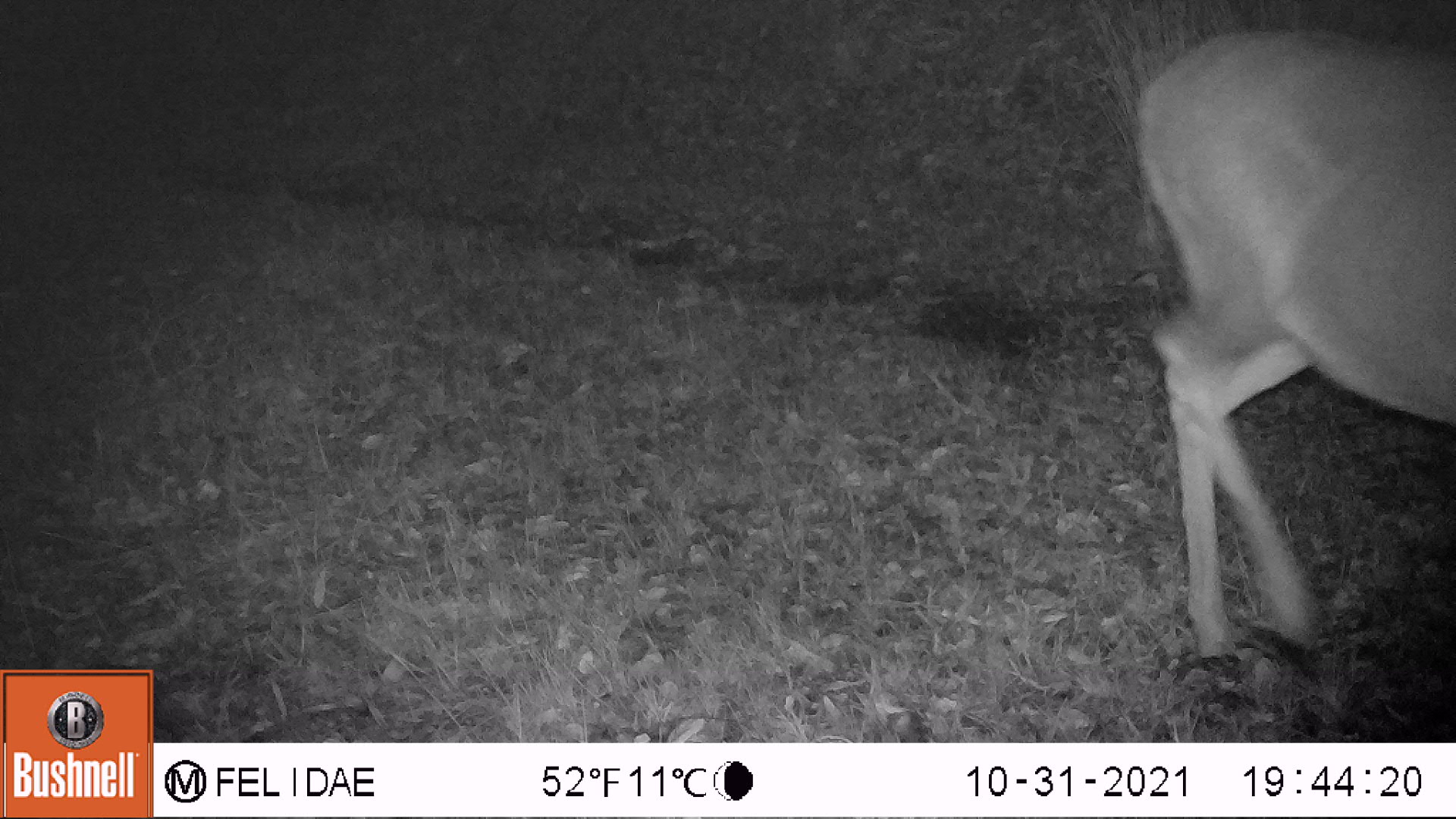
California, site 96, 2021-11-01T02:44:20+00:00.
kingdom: Animalia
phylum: Chordata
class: Mammalia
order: Artiodactyla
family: Cervidae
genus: Odocoileus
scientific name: Odocoileus hemionus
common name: mule deer